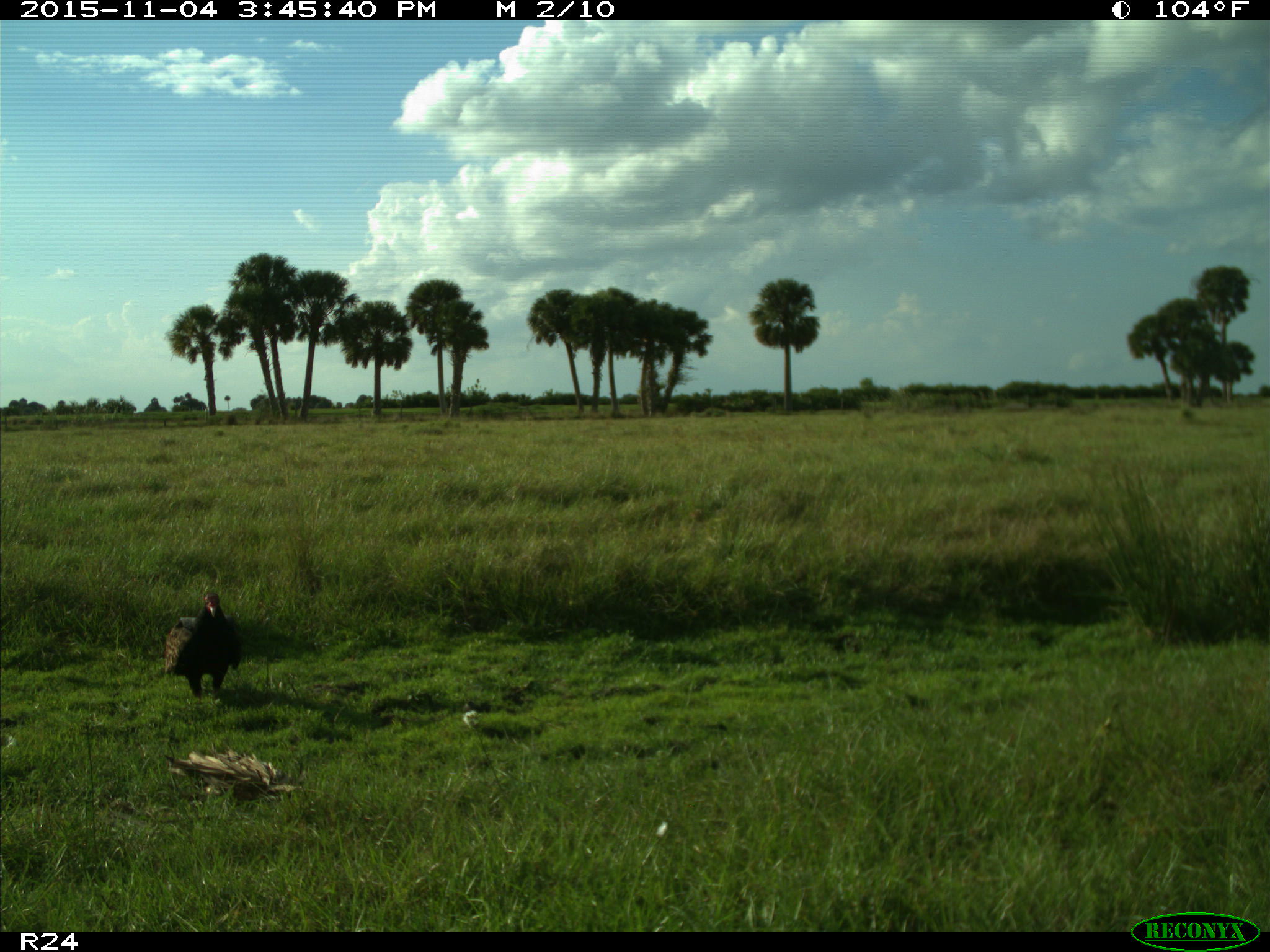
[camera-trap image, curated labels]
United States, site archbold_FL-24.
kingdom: Animalia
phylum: Chordata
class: Aves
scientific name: Aves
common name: birds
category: unidentified bird